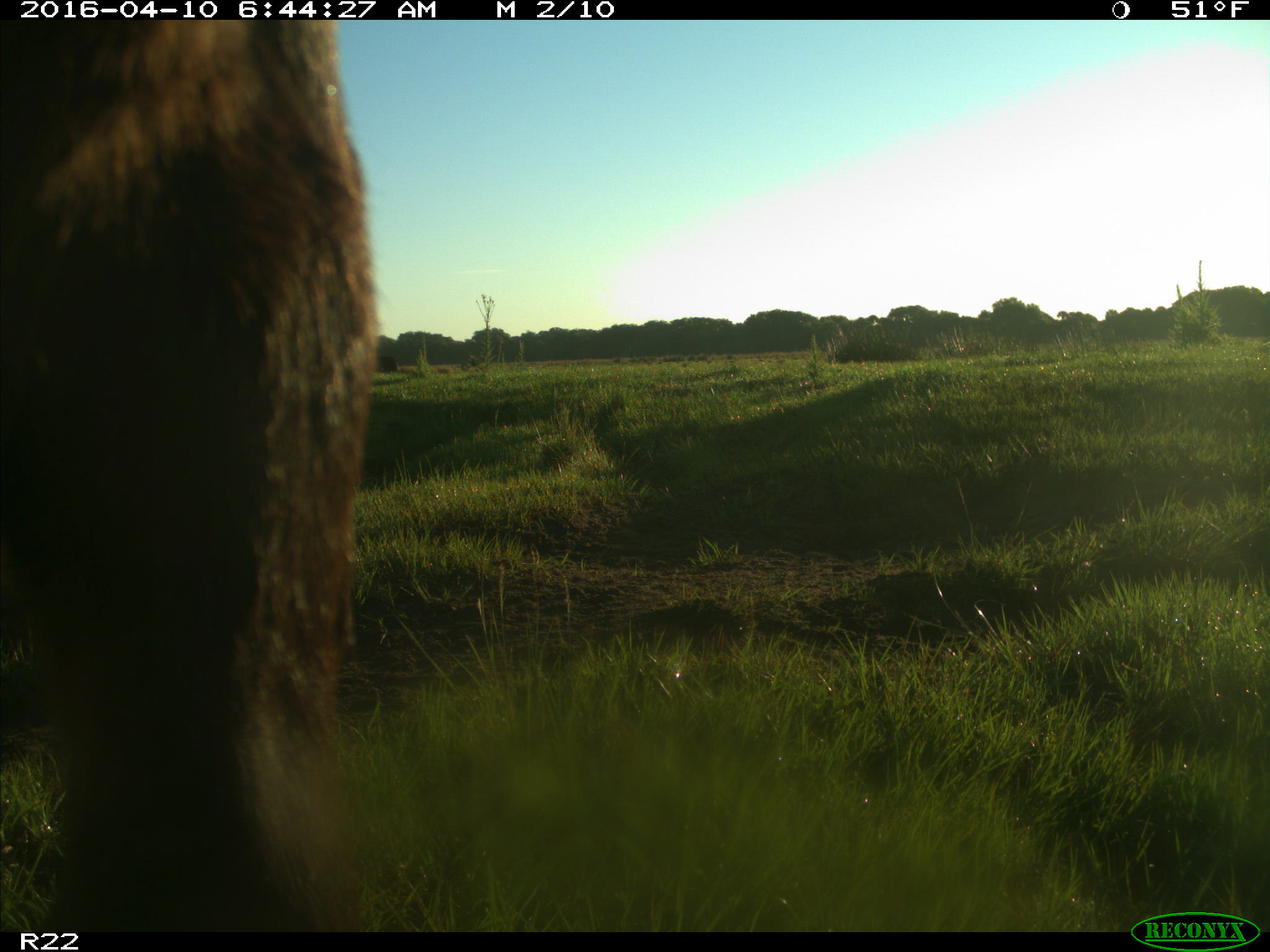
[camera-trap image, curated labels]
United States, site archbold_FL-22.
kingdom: Animalia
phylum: Chordata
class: Mammalia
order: Artiodactyla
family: Bovidae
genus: Bos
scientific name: Bos taurus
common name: domestic cow